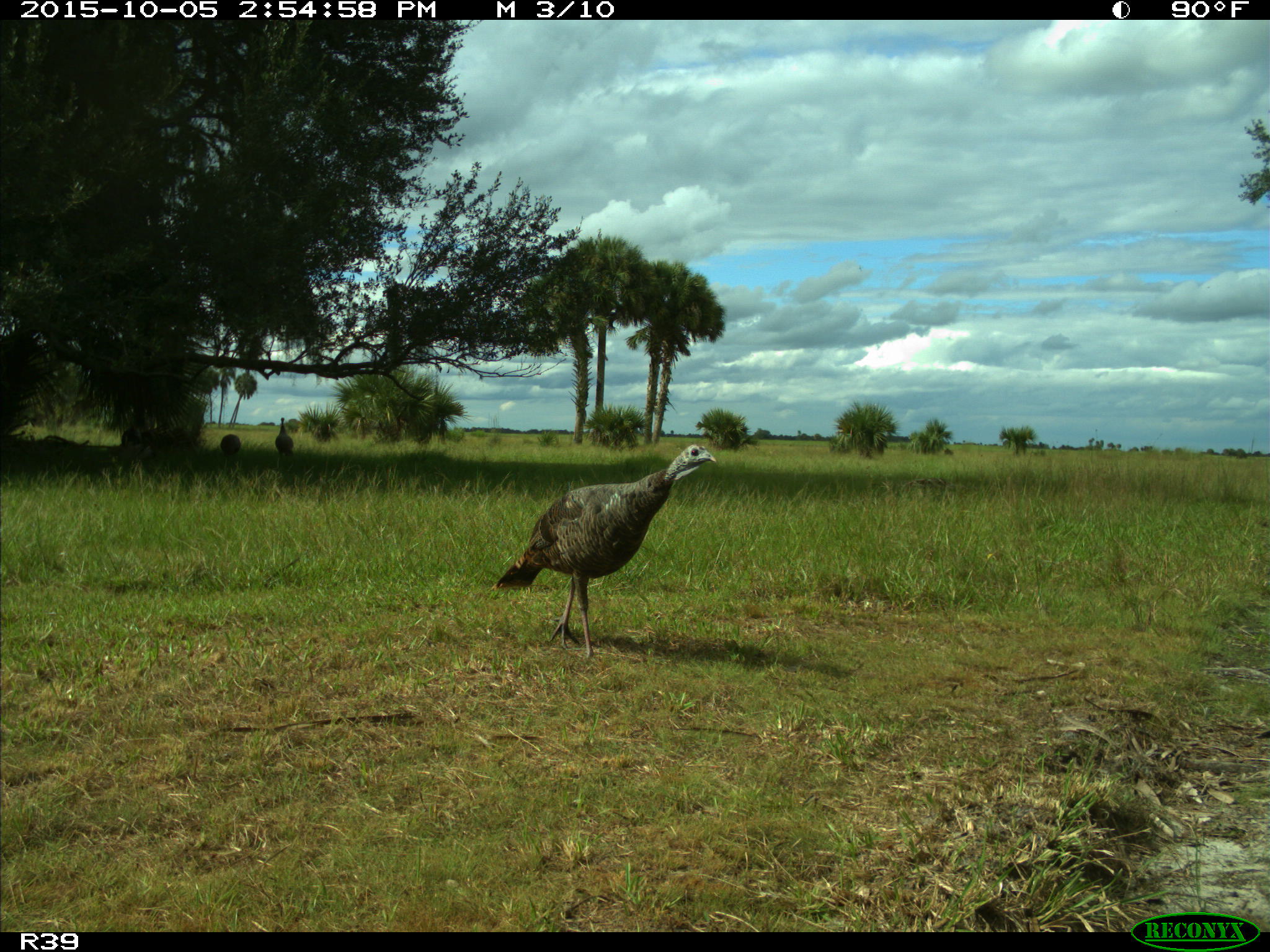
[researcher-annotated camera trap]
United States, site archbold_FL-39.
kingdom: Animalia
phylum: Chordata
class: Aves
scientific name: Aves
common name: birds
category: unidentified bird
Unidentified bird (birds) (Aves).